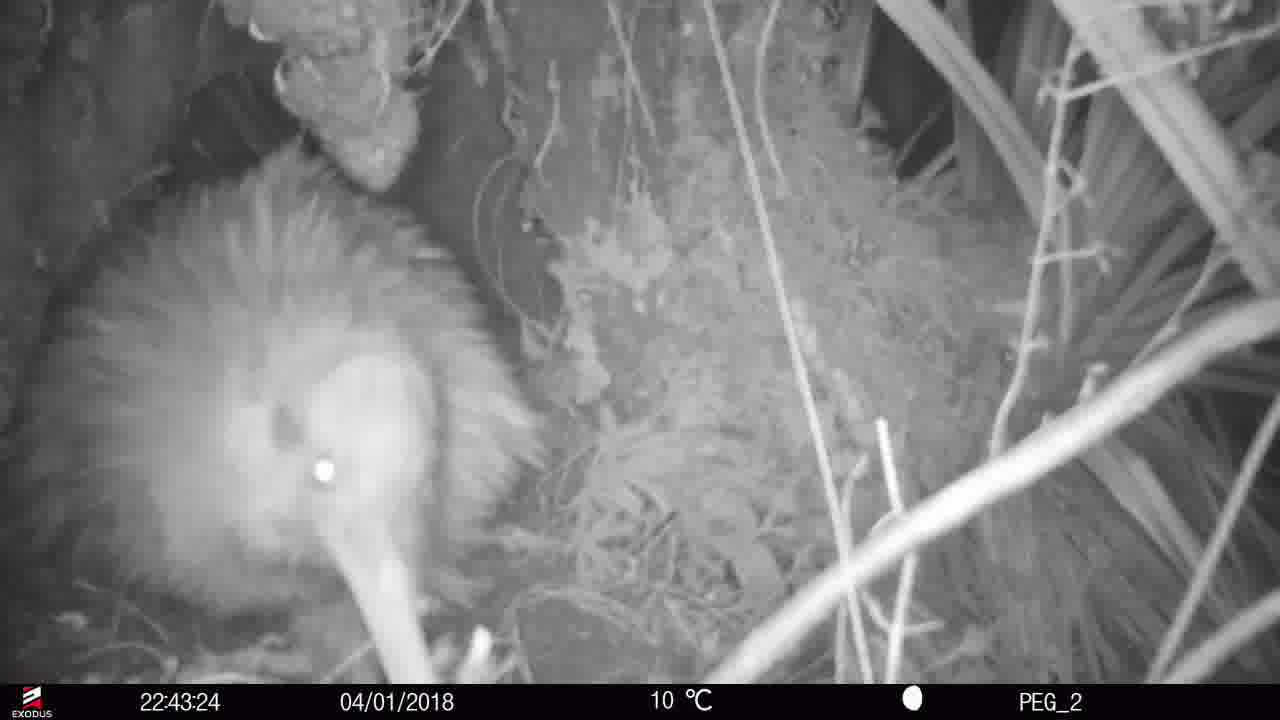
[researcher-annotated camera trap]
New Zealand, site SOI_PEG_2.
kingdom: Animalia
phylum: Chordata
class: Aves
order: Apterygiformes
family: Apterygidae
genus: Apteryx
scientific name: Apteryx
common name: kiwi